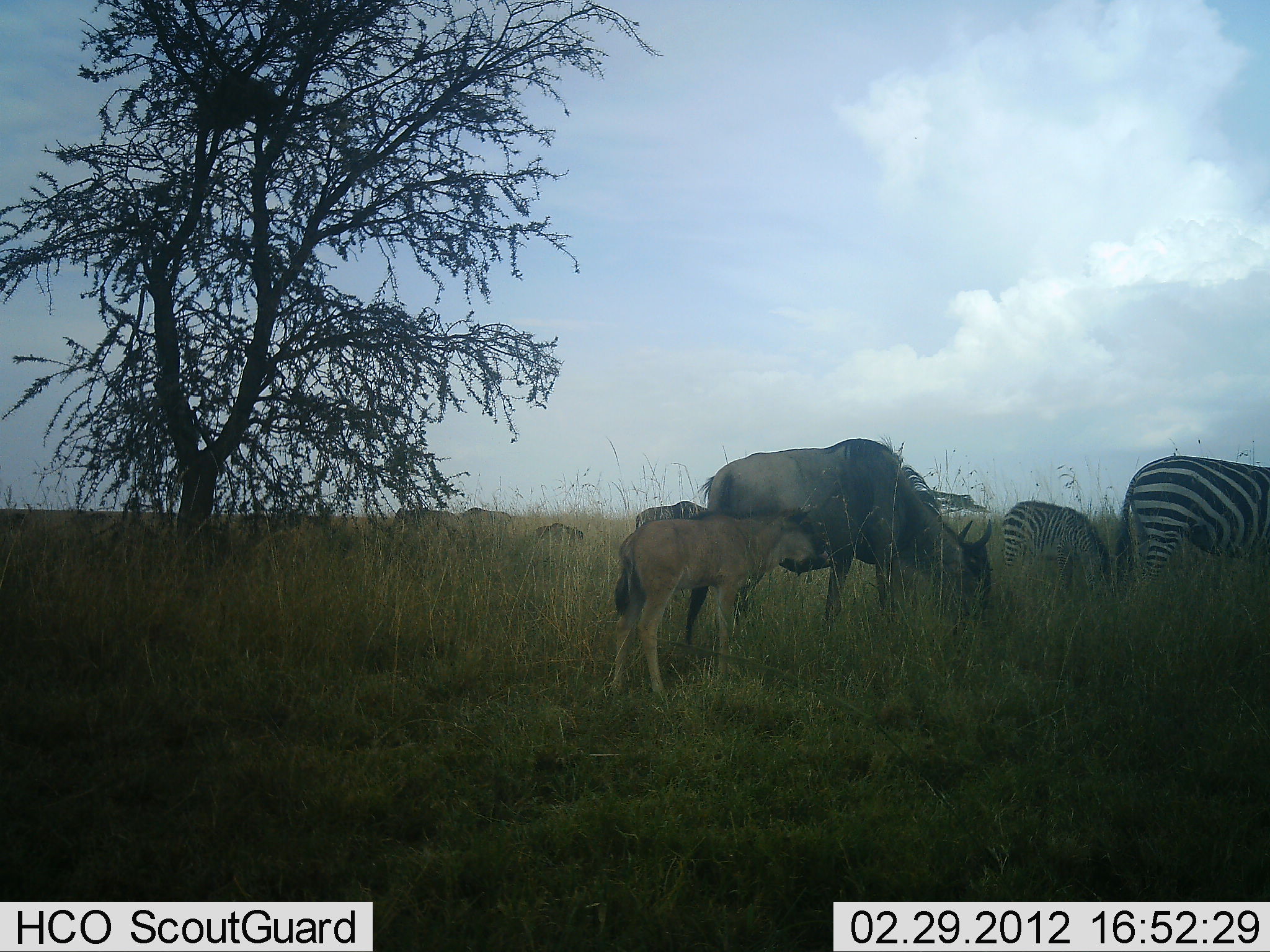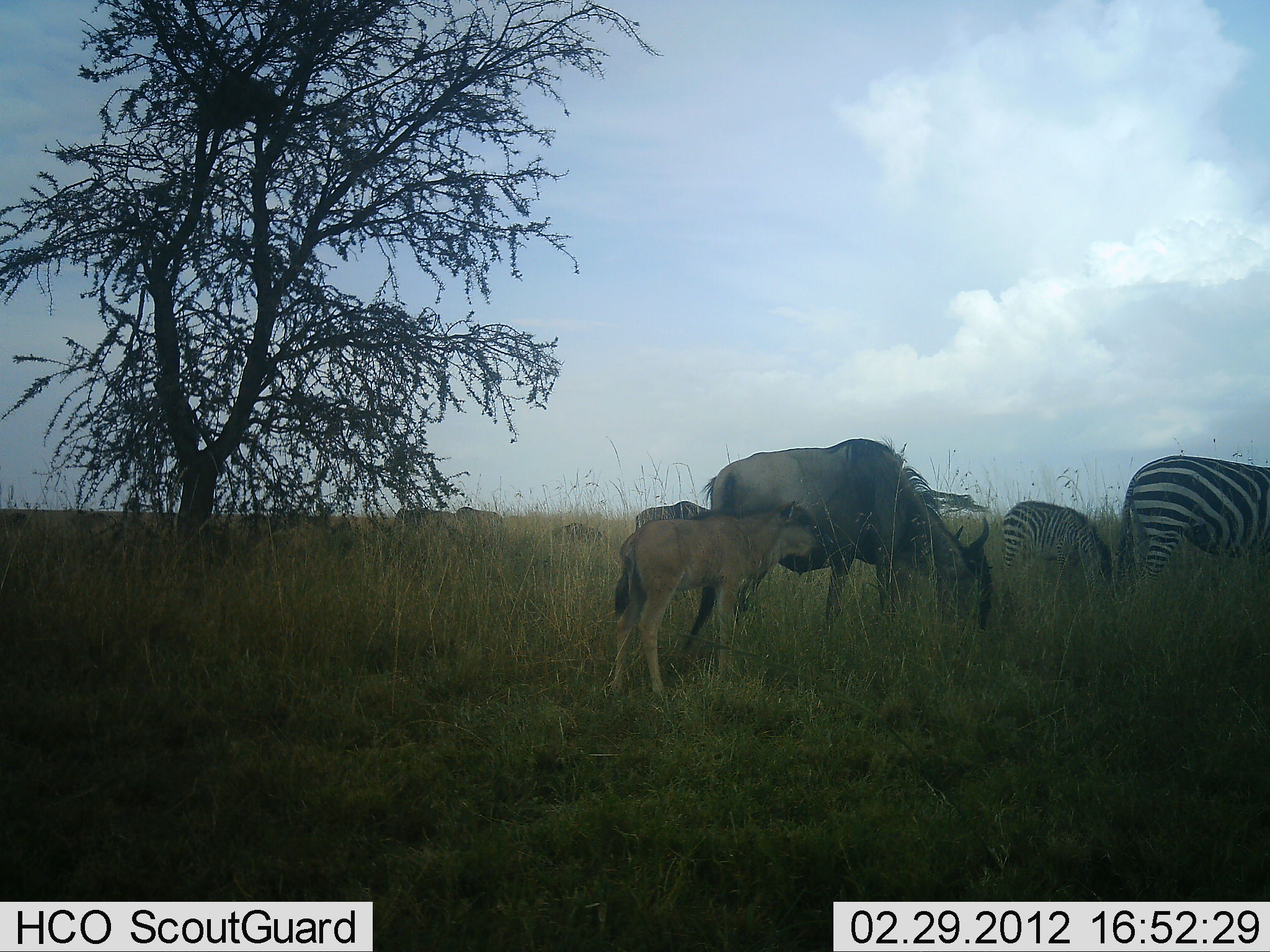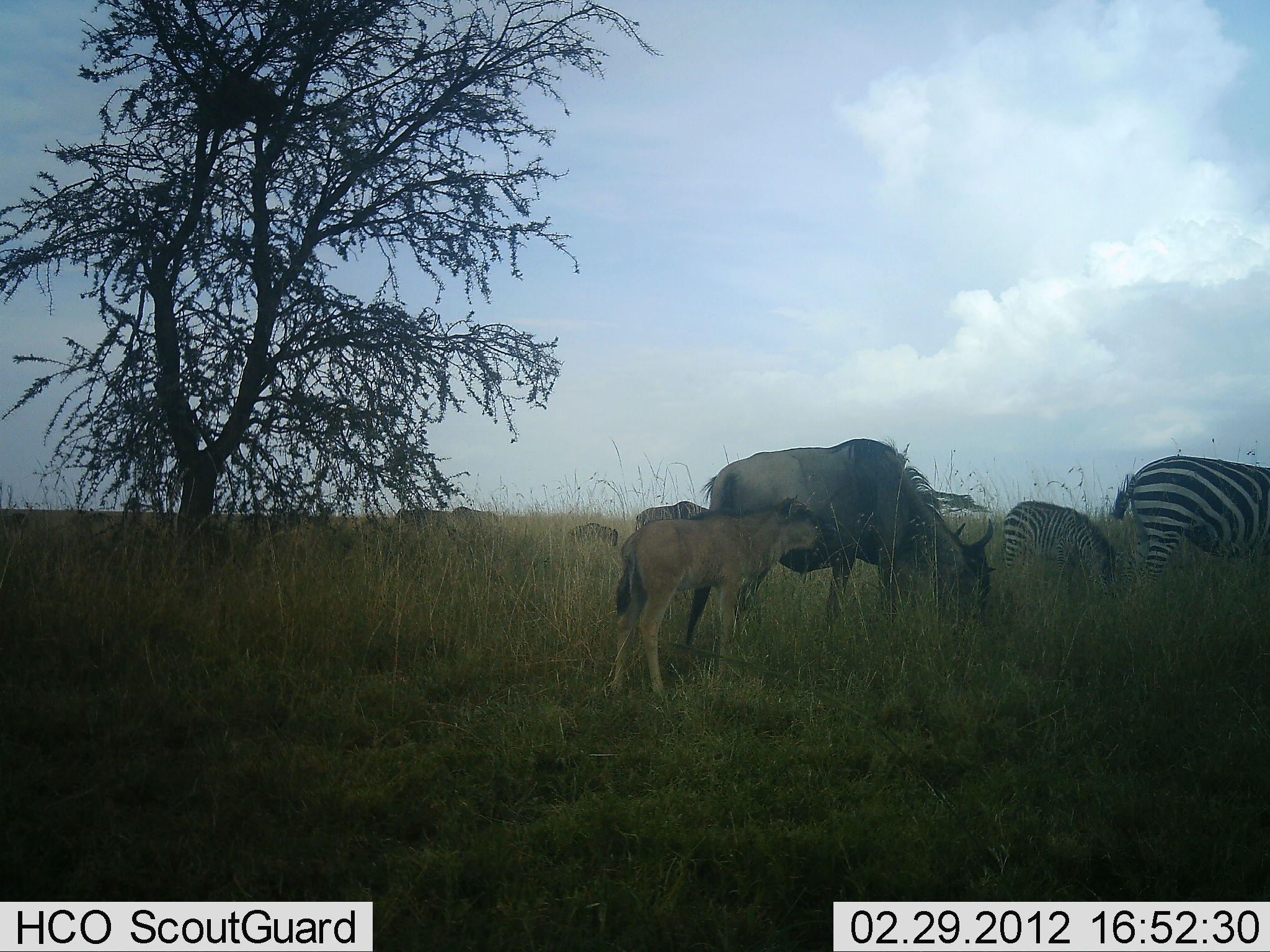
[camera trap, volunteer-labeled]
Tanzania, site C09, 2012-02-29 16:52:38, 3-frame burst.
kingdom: Animalia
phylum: Chordata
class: Mammalia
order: Artiodactyla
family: Bovidae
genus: Connochaetes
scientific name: Connochaetes taurinus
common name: blue wildebeest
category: wildebeest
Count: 2.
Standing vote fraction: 37%.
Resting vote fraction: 11%.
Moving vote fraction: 26%.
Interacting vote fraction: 5%.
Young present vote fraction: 95%.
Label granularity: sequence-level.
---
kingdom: Animalia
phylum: Chordata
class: Mammalia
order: Perissodactyla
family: Equidae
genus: Equus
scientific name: Equus quagga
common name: plains zebra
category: zebra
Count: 2.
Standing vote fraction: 25%.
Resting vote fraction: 5%.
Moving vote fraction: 5%.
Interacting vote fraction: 5%.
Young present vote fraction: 35%.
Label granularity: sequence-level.